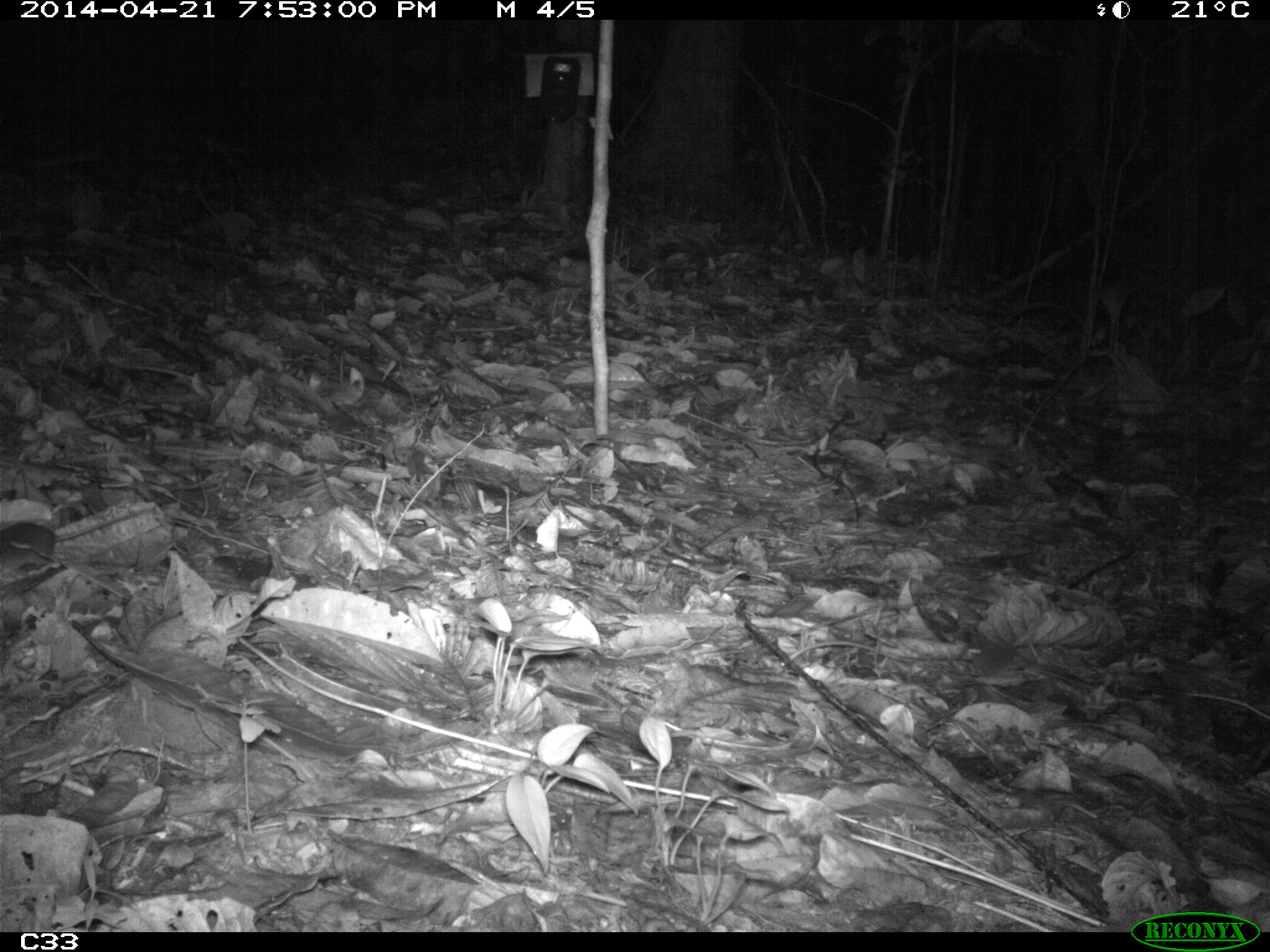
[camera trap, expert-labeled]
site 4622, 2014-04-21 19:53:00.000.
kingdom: Animalia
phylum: Chordata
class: Mammalia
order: Rodentia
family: Muridae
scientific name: Muridae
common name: mice, rats, and gerbils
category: unknown mouse or rat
Unknown mouse or rat (mice, rats, and gerbils) (Muridae), count 1, age adult.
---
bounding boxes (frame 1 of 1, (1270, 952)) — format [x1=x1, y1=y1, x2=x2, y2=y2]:
unknown mouse or rat: [x1=0, y1=522, x2=58, y2=558]